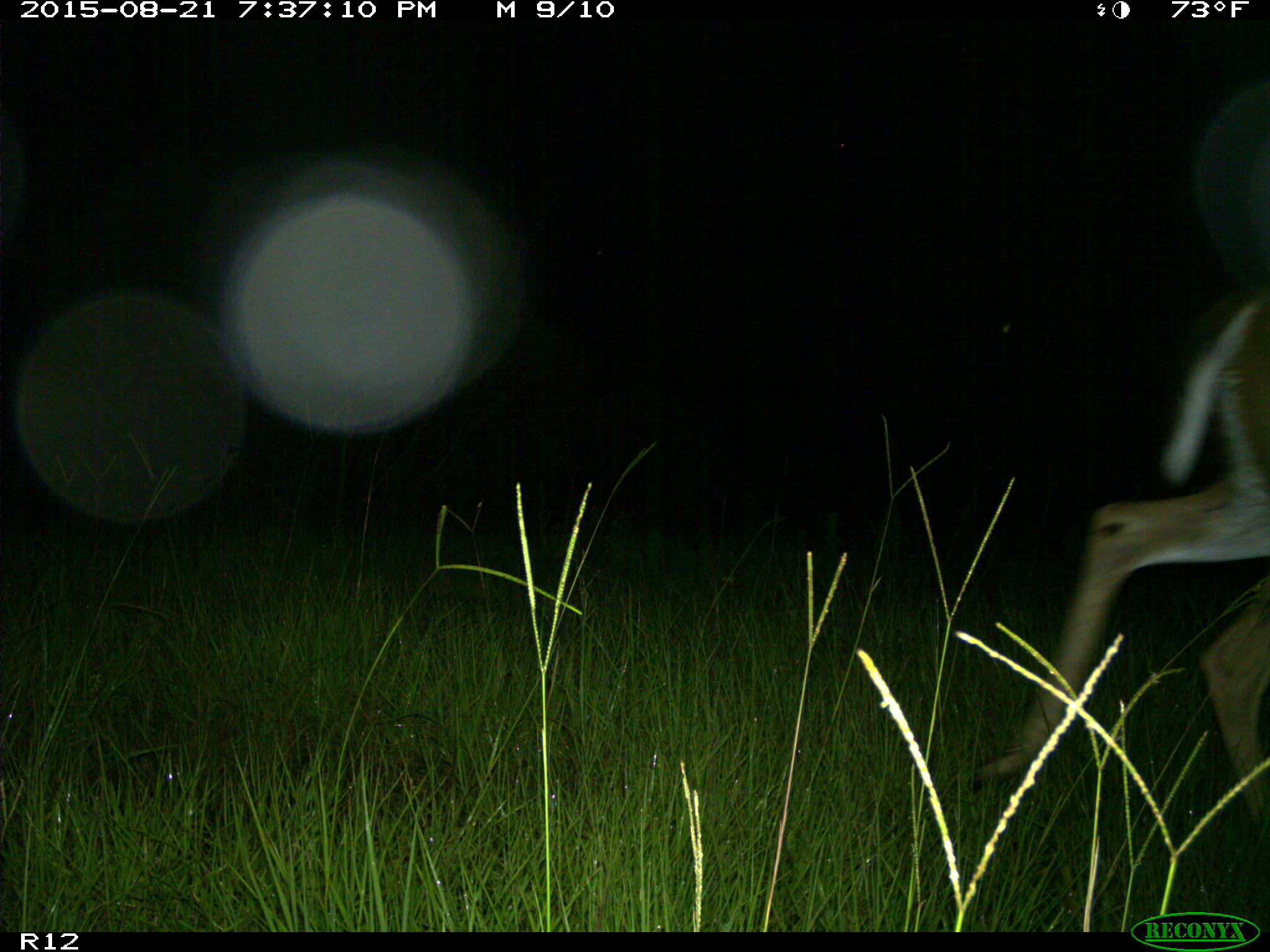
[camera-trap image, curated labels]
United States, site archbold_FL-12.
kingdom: Animalia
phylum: Chordata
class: Mammalia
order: Artiodactyla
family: Cervidae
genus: Odocoileus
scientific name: Odocoileus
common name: deer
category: unidentified deer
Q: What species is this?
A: Unidentified deer (deer) (Odocoileus).